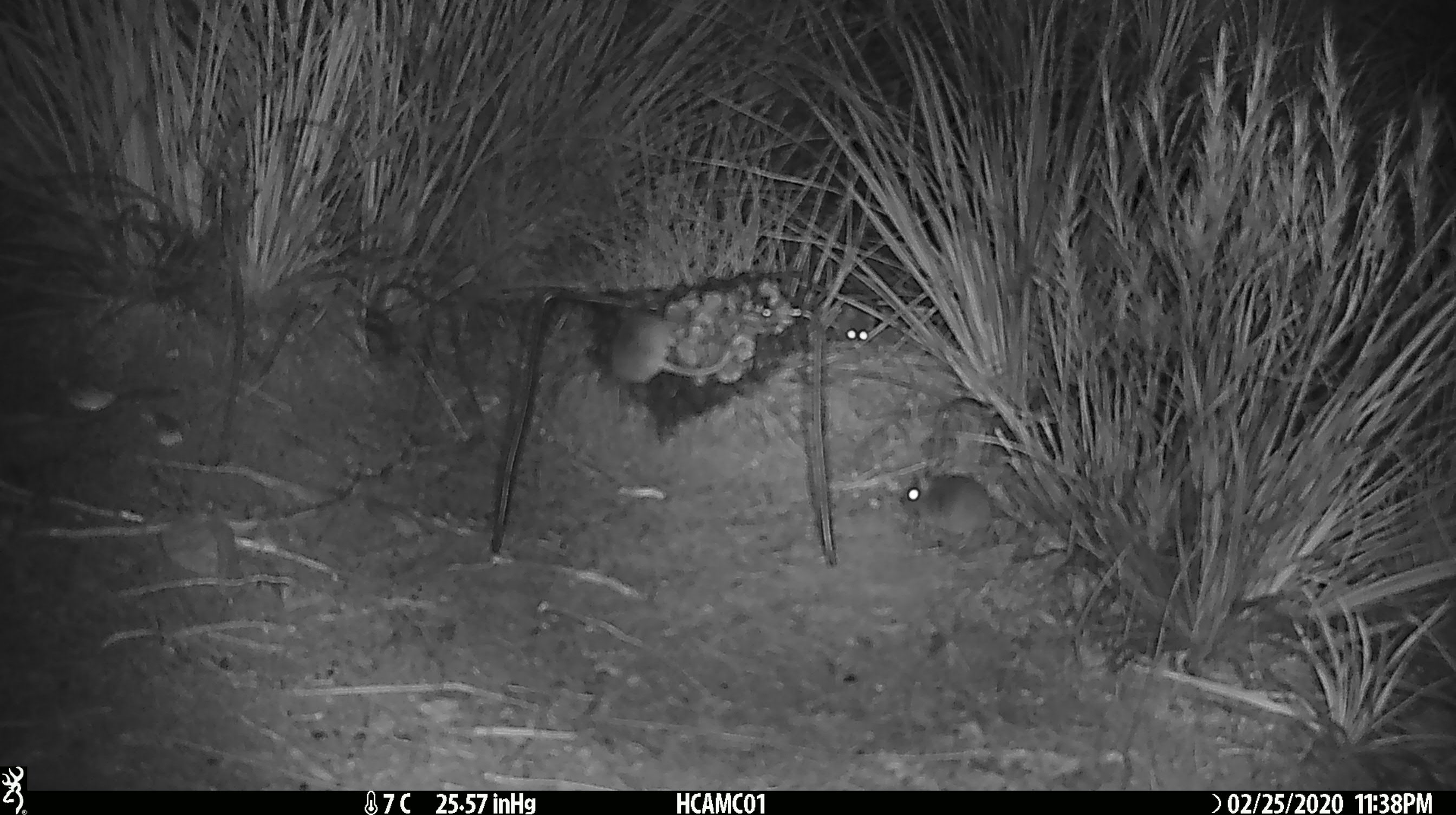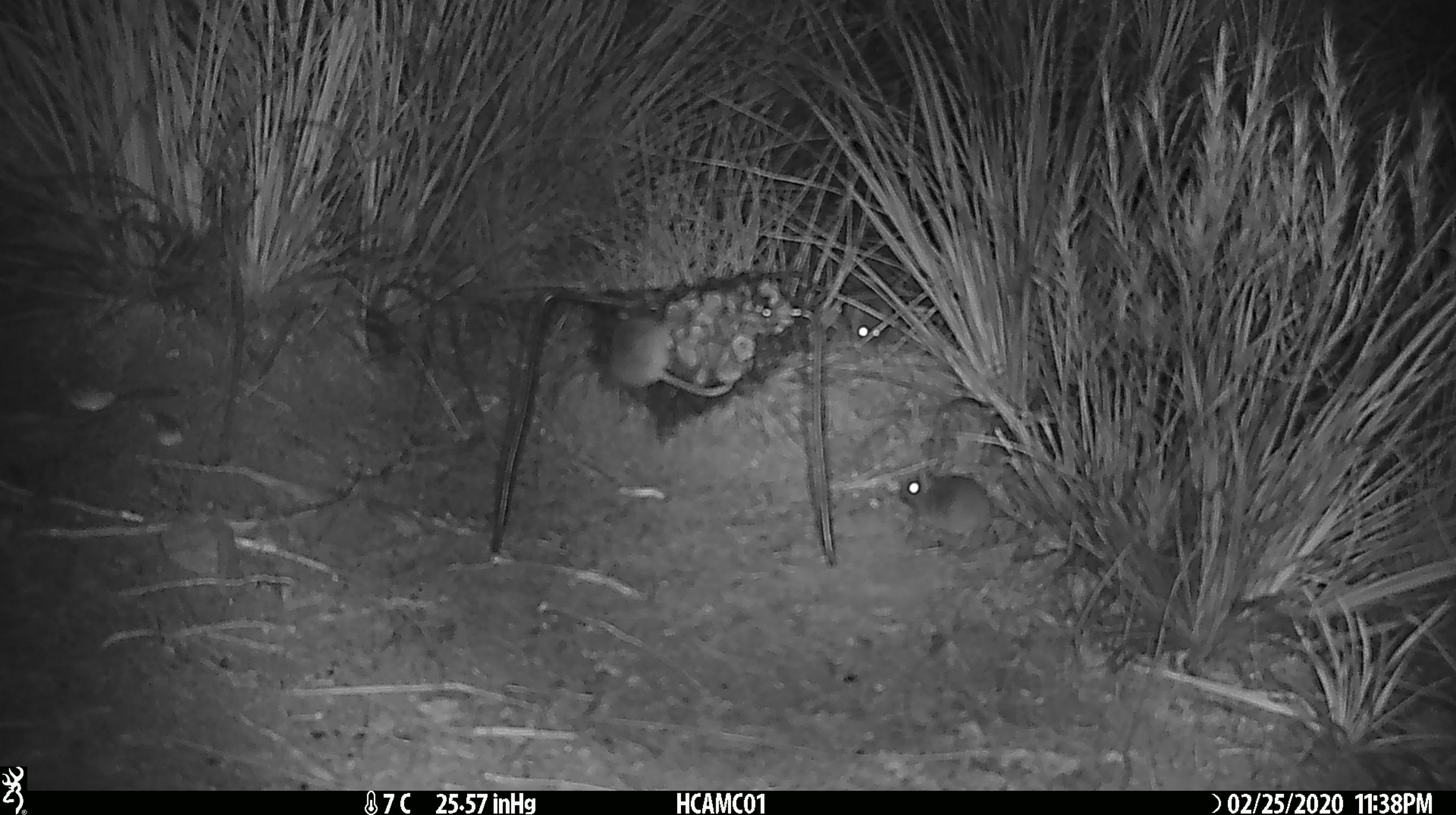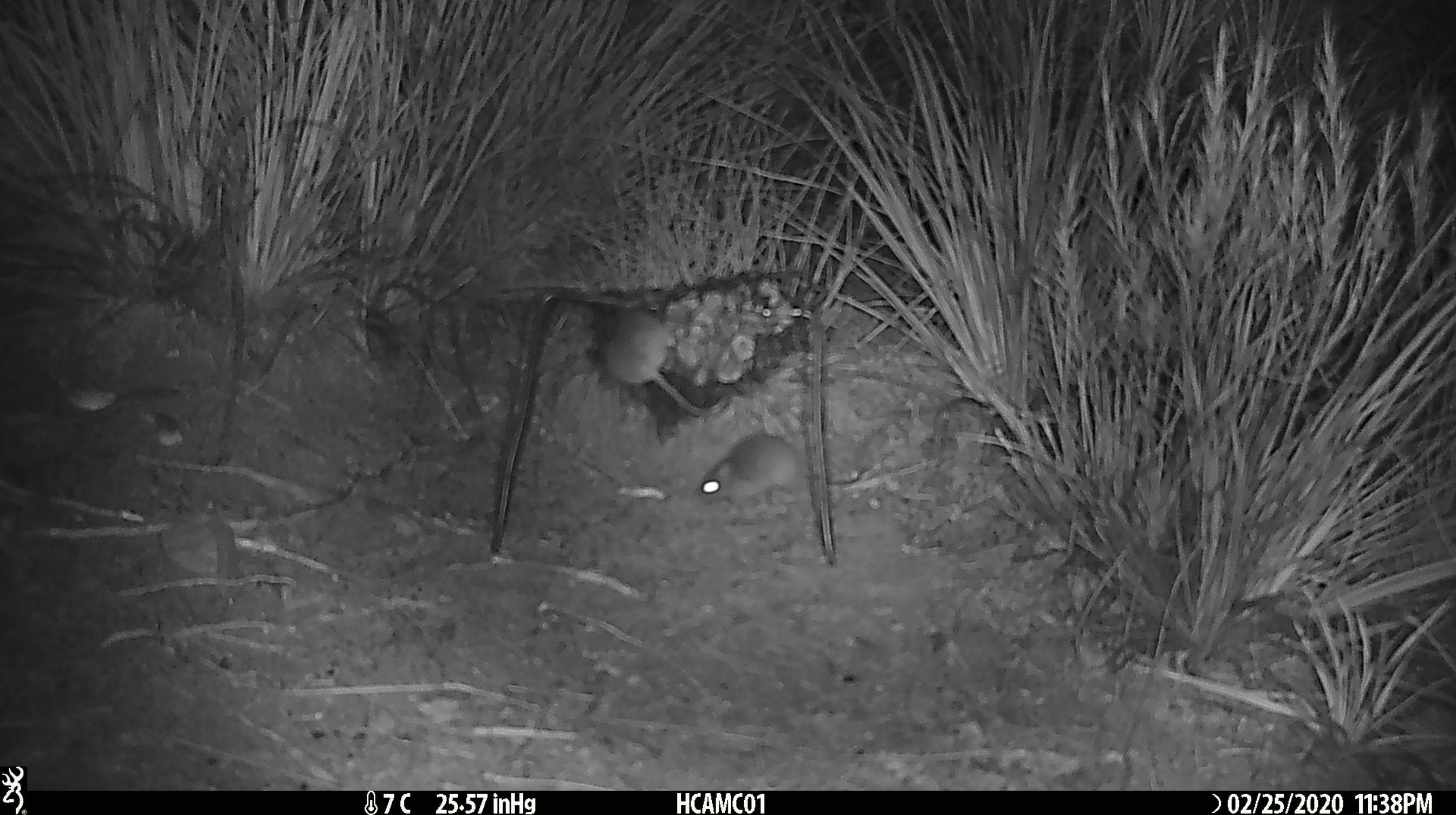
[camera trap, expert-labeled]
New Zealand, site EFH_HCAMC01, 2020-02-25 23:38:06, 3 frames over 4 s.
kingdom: Animalia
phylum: Chordata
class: Mammalia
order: Rodentia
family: Muridae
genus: Mus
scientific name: Mus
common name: mouse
Mouse (Mus).